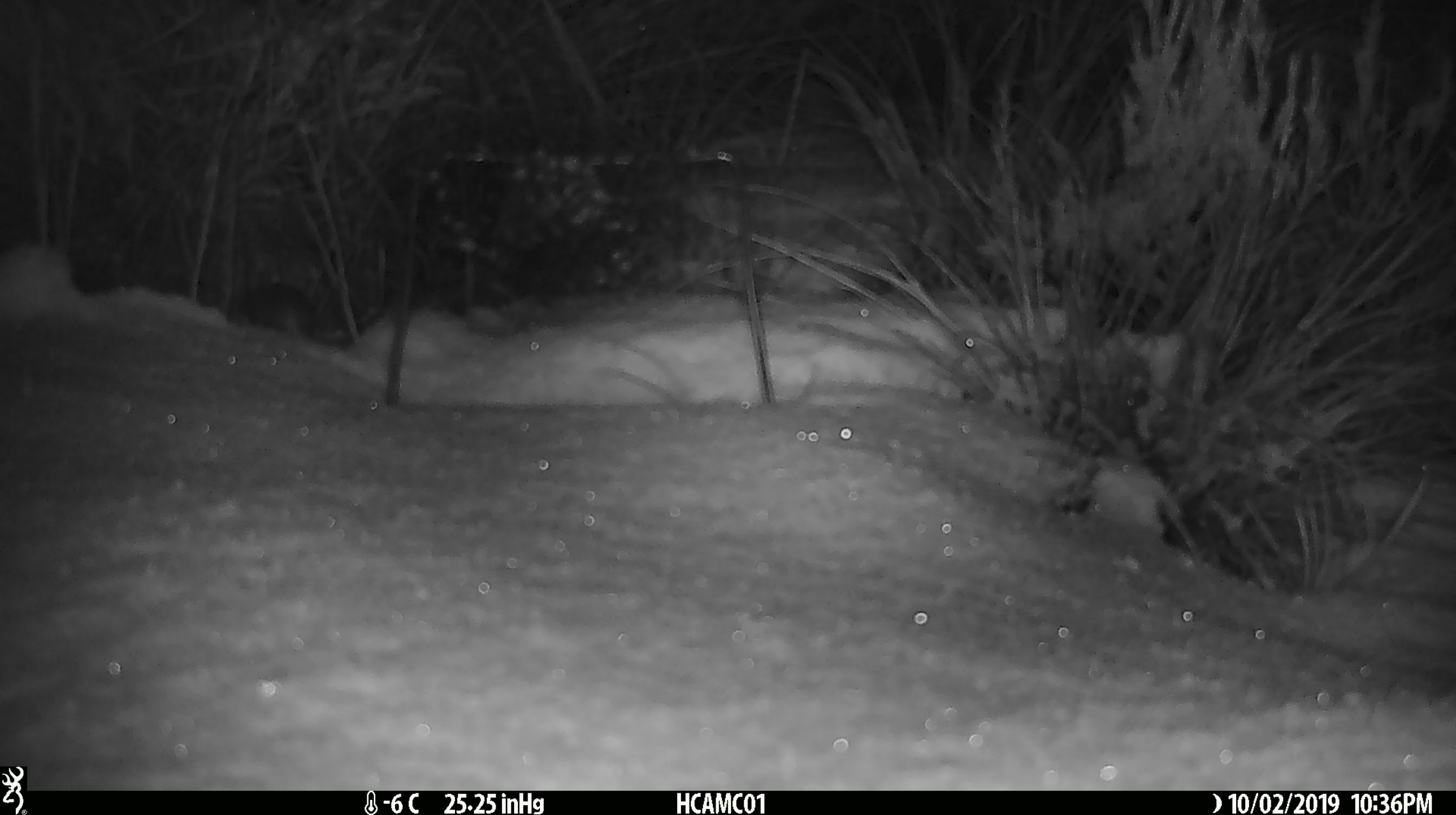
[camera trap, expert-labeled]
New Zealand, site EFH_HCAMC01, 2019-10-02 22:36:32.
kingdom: Animalia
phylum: Chordata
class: Mammalia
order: Rodentia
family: Muridae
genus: Mus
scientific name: Mus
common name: mouse